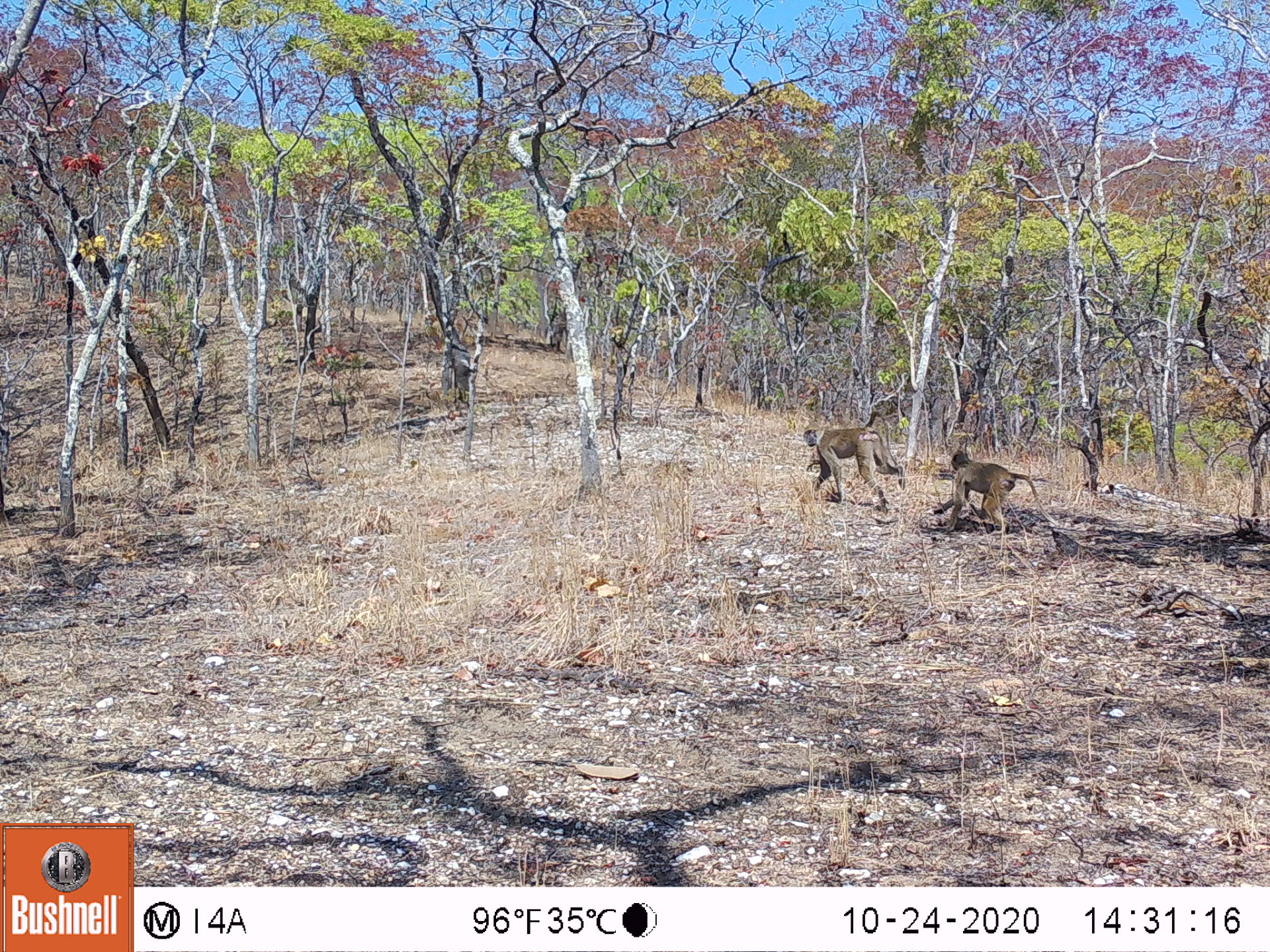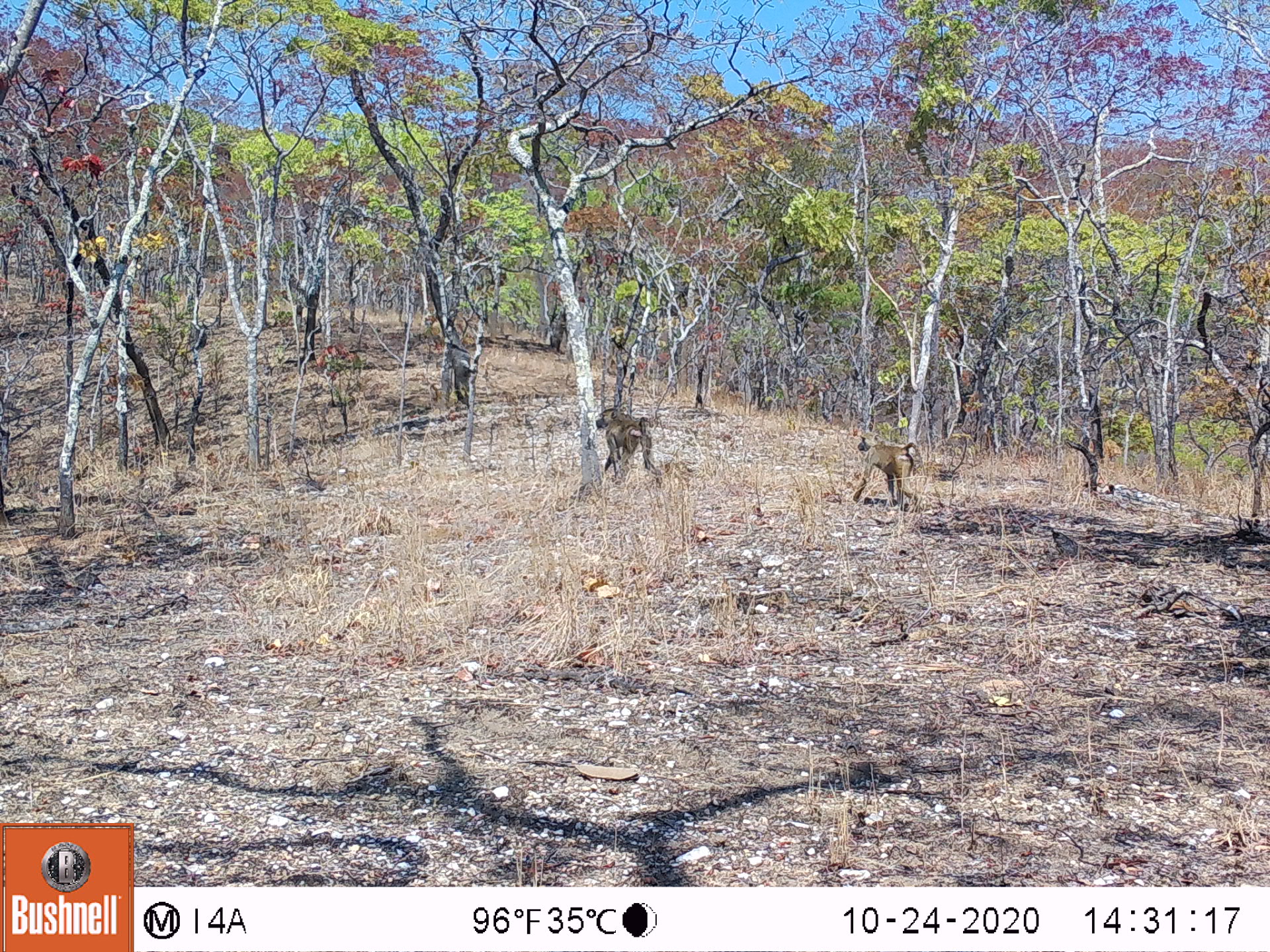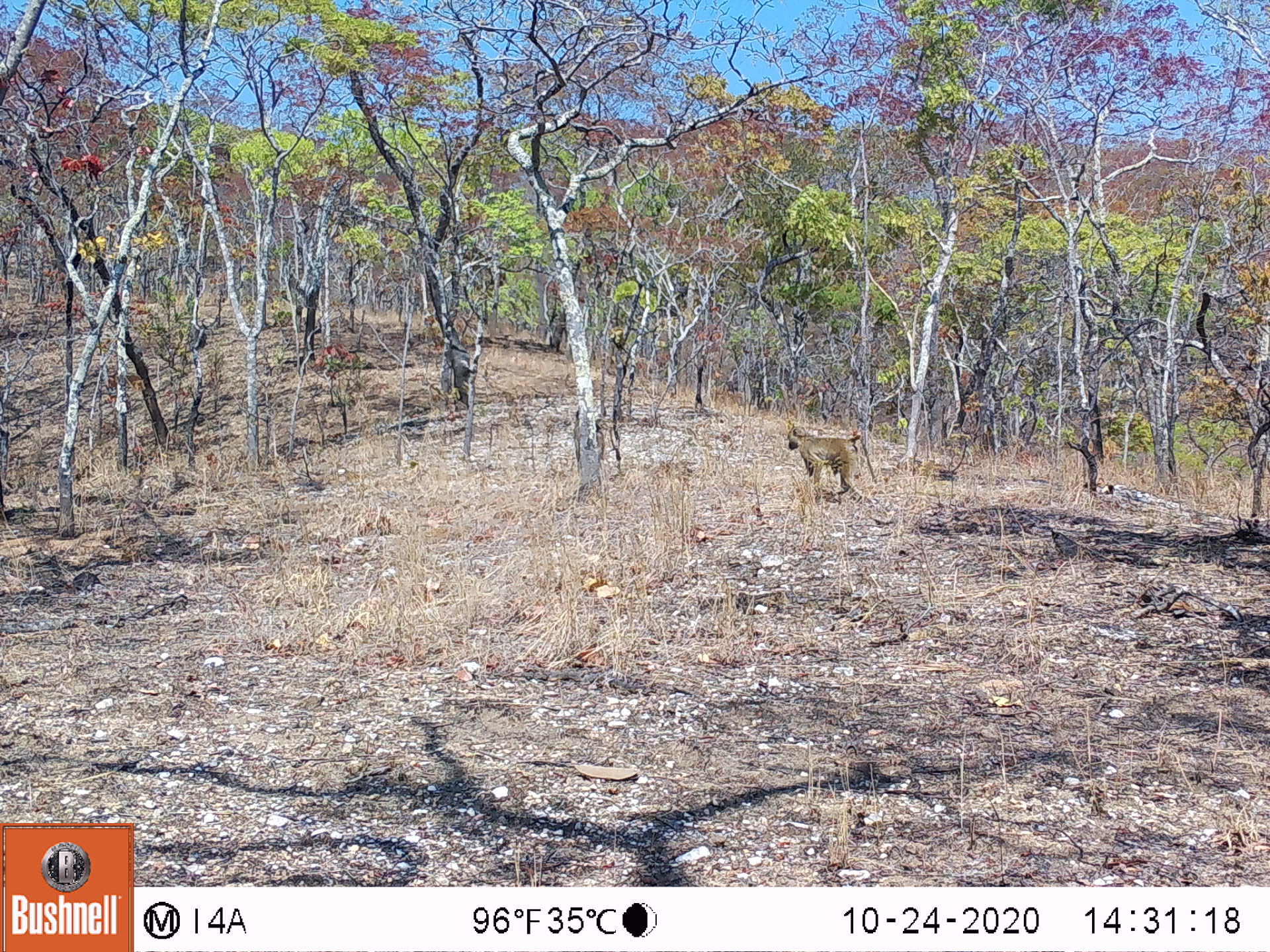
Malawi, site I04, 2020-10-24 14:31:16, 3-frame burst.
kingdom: Animalia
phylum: Chordata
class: Mammalia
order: Primates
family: Cercopithecidae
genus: Papio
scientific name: Papio cynocephalus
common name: yellow baboon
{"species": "yellow baboon (Papio cynocephalus)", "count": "2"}